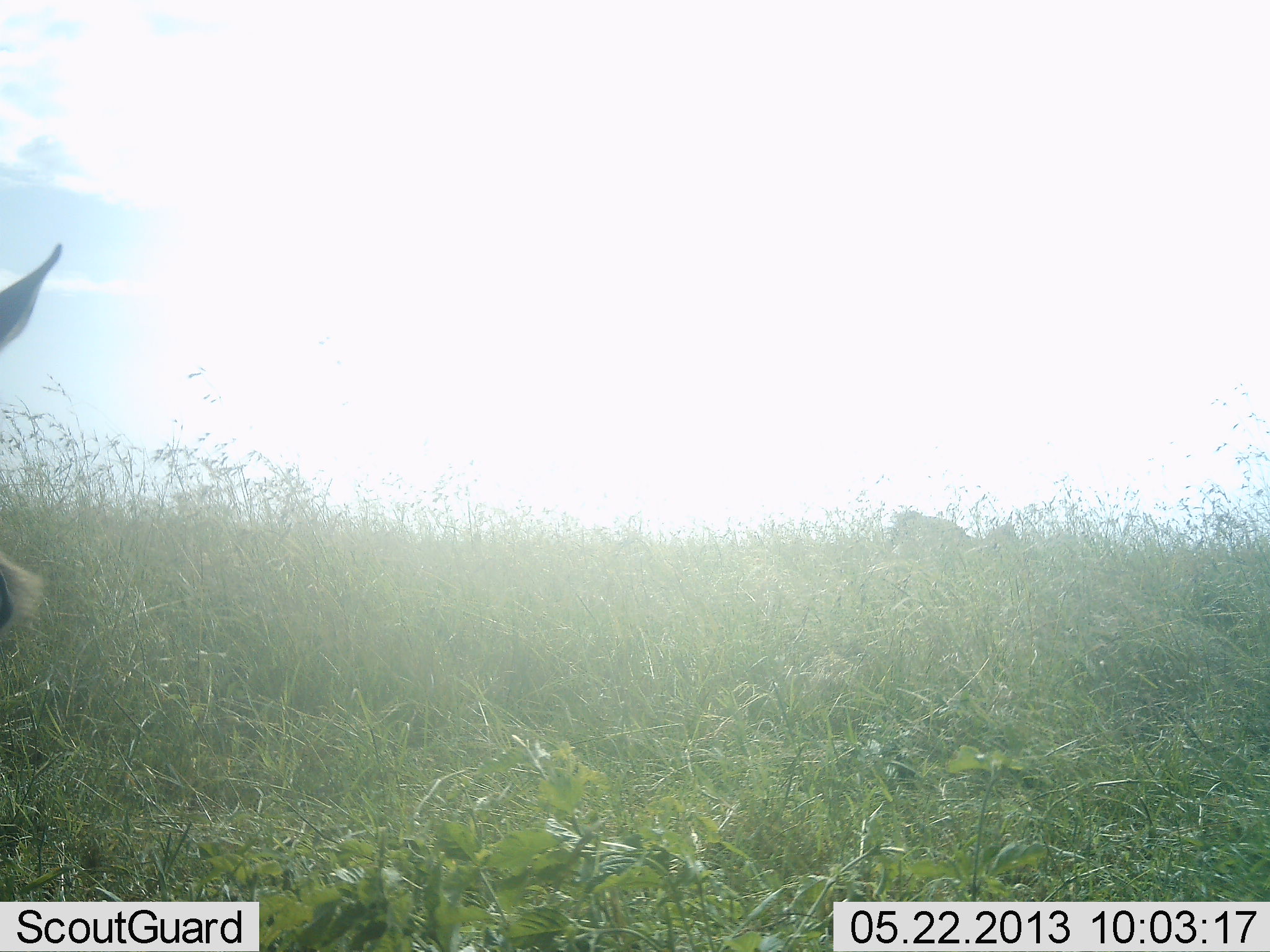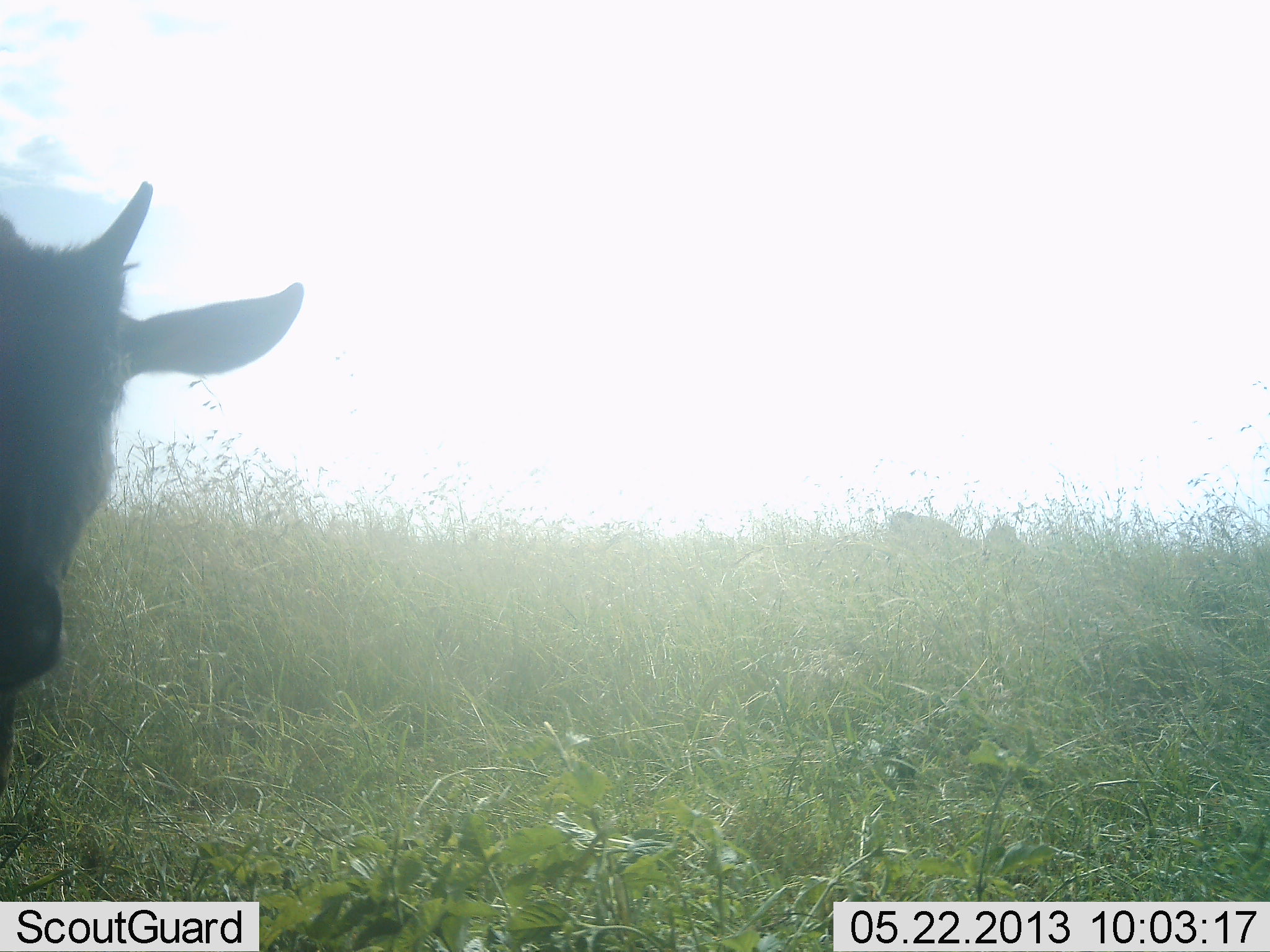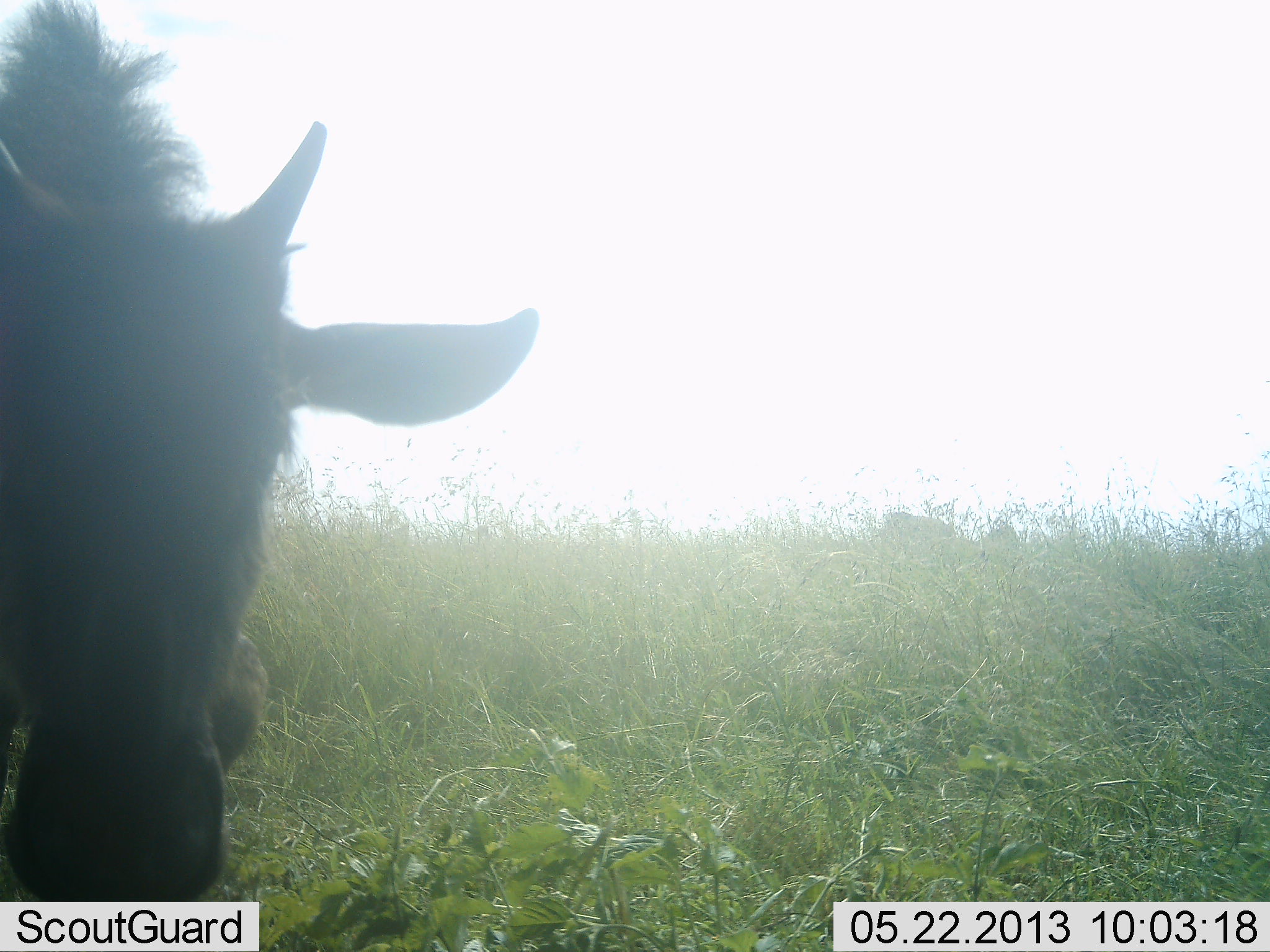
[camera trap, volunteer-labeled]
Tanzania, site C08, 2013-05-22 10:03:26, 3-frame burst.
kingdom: Animalia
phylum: Chordata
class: Mammalia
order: Artiodactyla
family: Bovidae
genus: Connochaetes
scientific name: Connochaetes taurinus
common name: blue wildebeest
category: wildebeest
Wildebeest (blue wildebeest) (Connochaetes taurinus), count 2. Behavior (volunteer vote fractions): standing 60%, resting 0%, moving 60%, interacting 0%. Young present (vote fraction): 70%. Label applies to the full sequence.